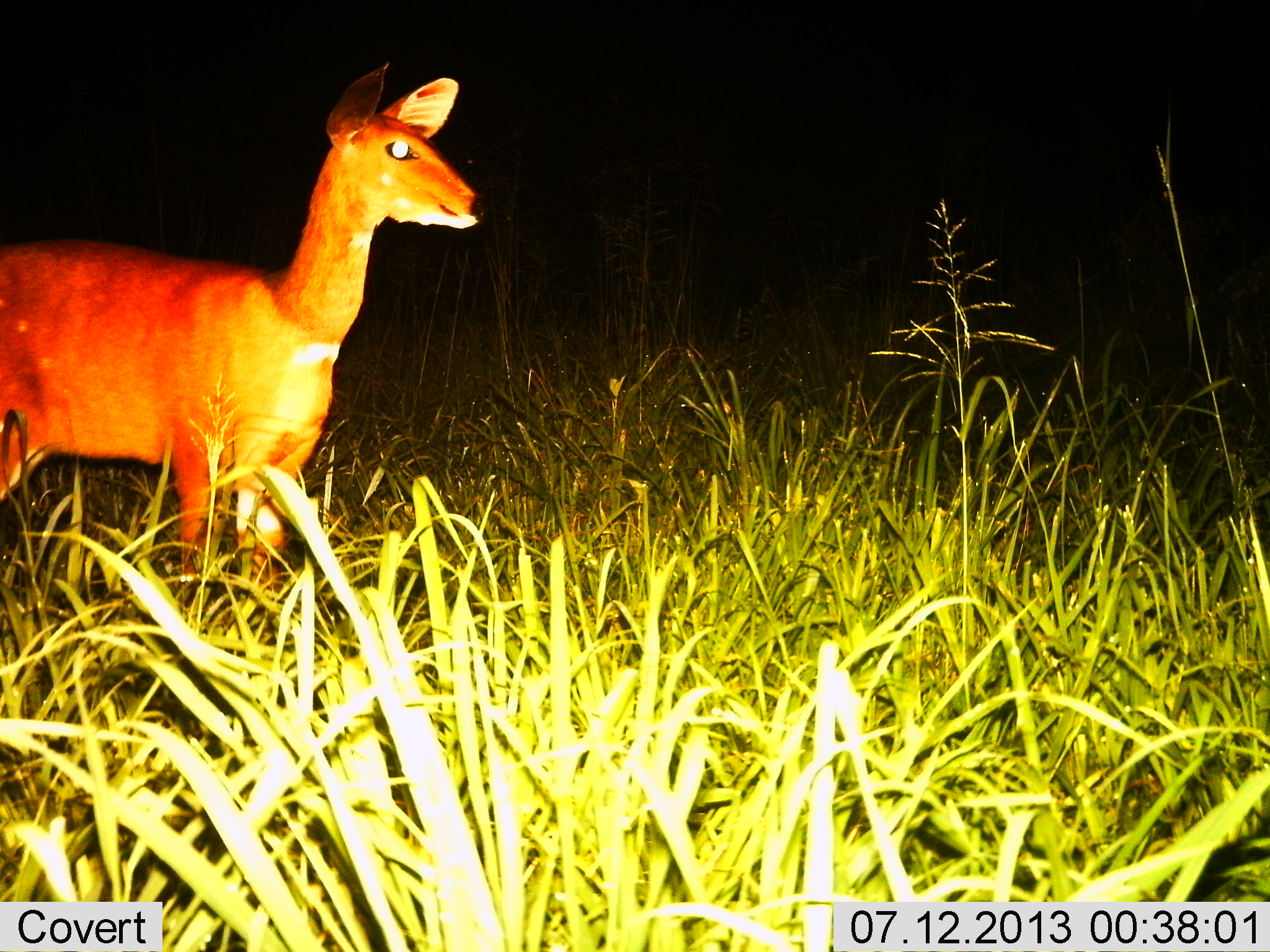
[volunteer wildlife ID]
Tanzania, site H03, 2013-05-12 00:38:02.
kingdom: Animalia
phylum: Chordata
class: Mammalia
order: Artiodactyla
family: Bovidae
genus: Tragelaphus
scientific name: Tragelaphus scriptus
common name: bushbuck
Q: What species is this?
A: Bushbuck (Tragelaphus scriptus).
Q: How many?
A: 1.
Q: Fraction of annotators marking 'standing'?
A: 100%.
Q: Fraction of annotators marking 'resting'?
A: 0%.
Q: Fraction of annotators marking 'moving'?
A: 0%.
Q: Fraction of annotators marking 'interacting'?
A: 0%.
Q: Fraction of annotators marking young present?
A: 0%.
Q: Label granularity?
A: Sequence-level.